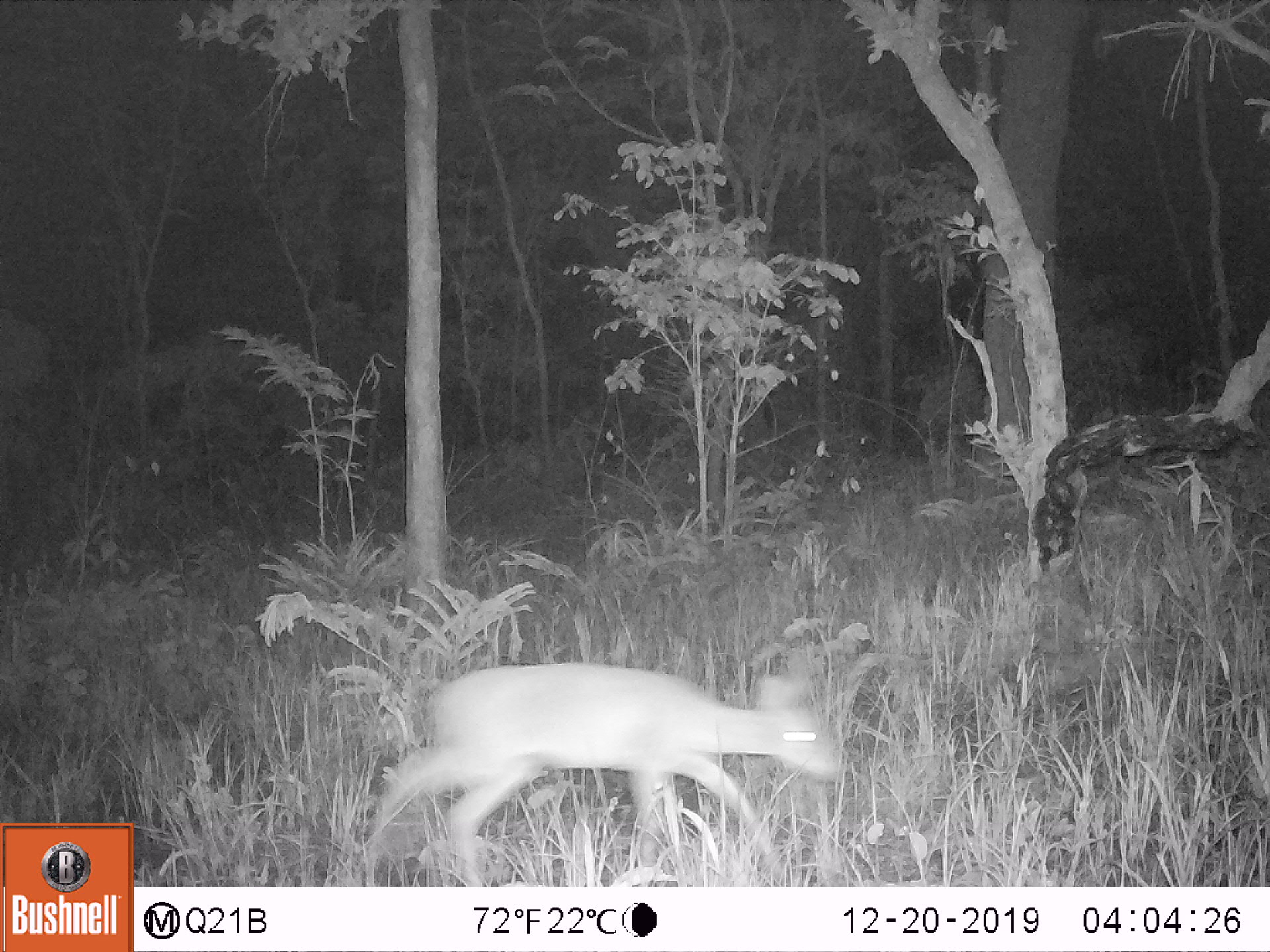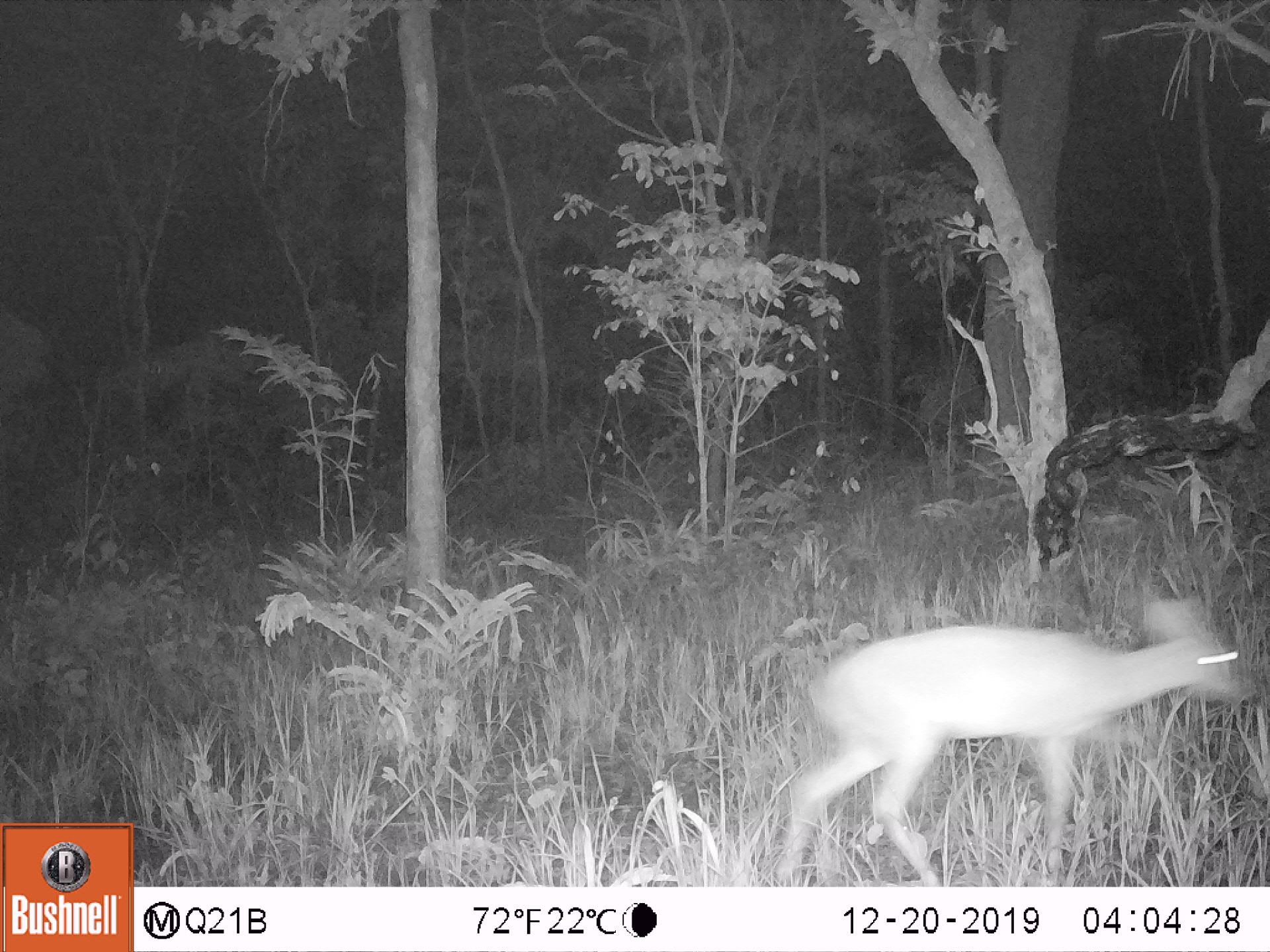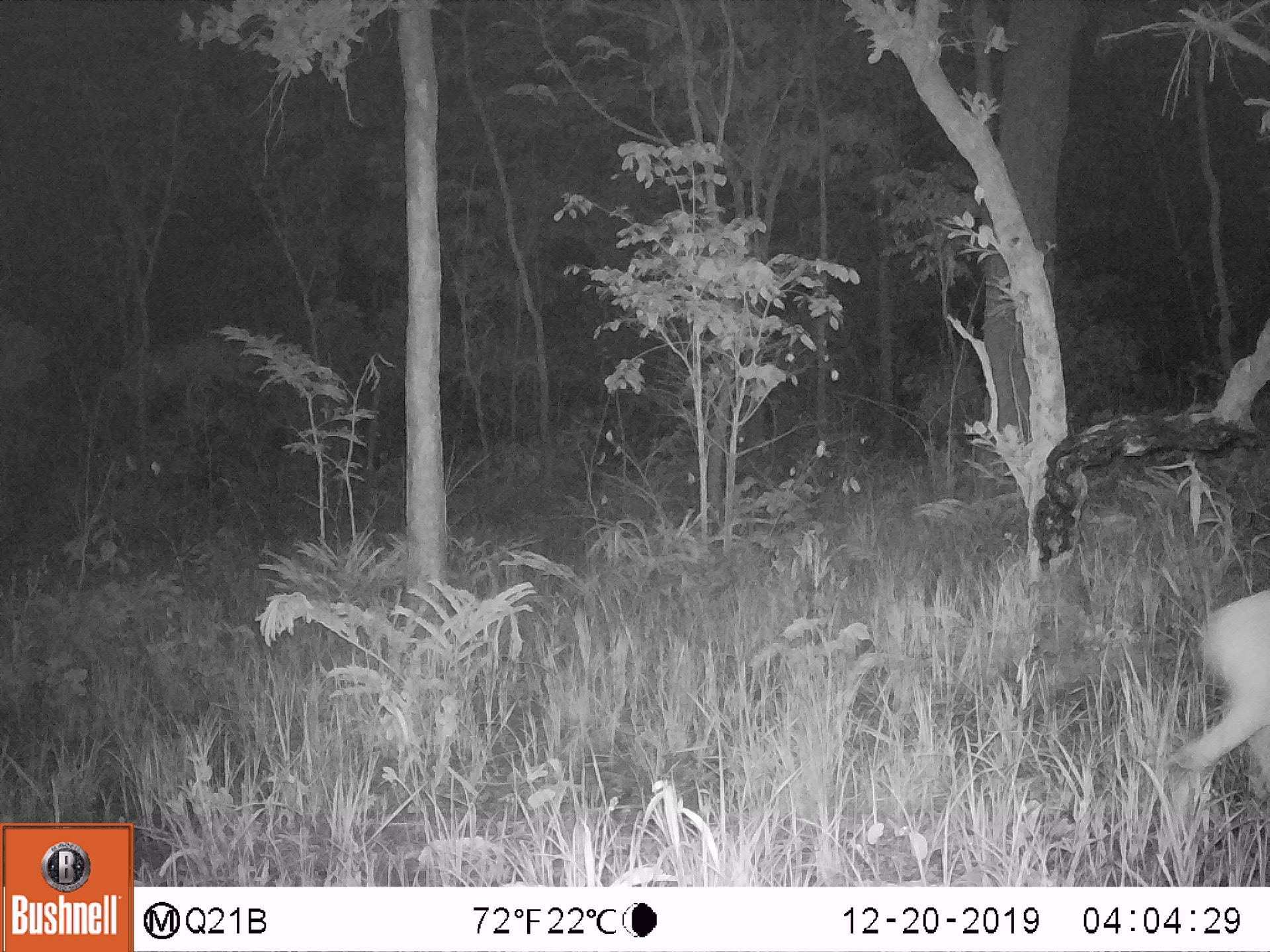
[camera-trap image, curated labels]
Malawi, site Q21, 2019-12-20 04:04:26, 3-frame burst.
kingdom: Animalia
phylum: Chordata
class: Mammalia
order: Artiodactyla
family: Bovidae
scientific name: Antilopinae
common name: small antelope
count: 1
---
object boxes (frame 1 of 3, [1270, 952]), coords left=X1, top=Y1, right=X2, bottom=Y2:
small antelope: left=357, top=638, right=849, bottom=885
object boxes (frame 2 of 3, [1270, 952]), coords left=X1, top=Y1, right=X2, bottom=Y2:
small antelope: left=769, top=581, right=1256, bottom=885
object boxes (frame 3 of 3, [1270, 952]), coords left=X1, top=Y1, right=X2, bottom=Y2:
small antelope: left=1141, top=582, right=1269, bottom=866